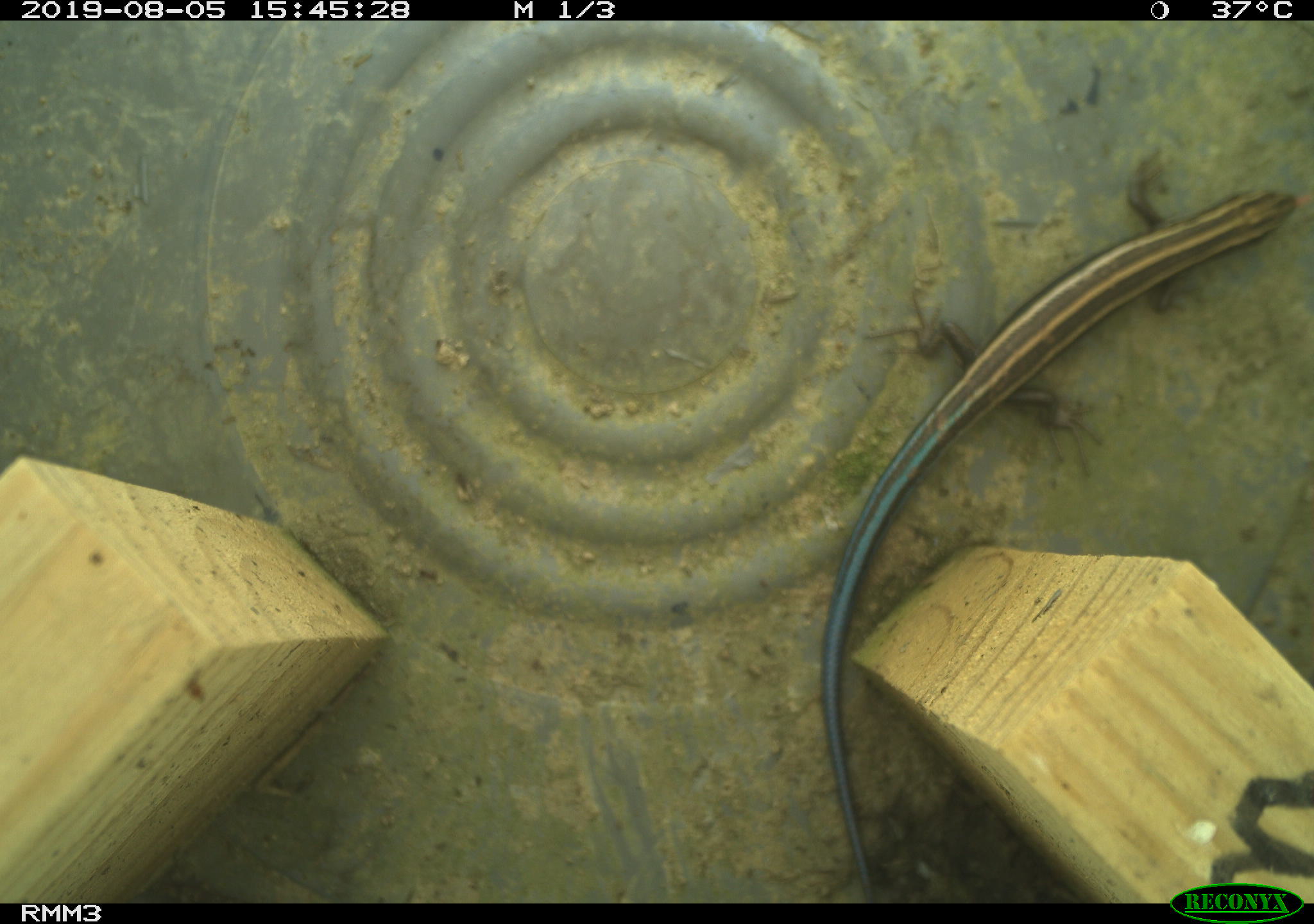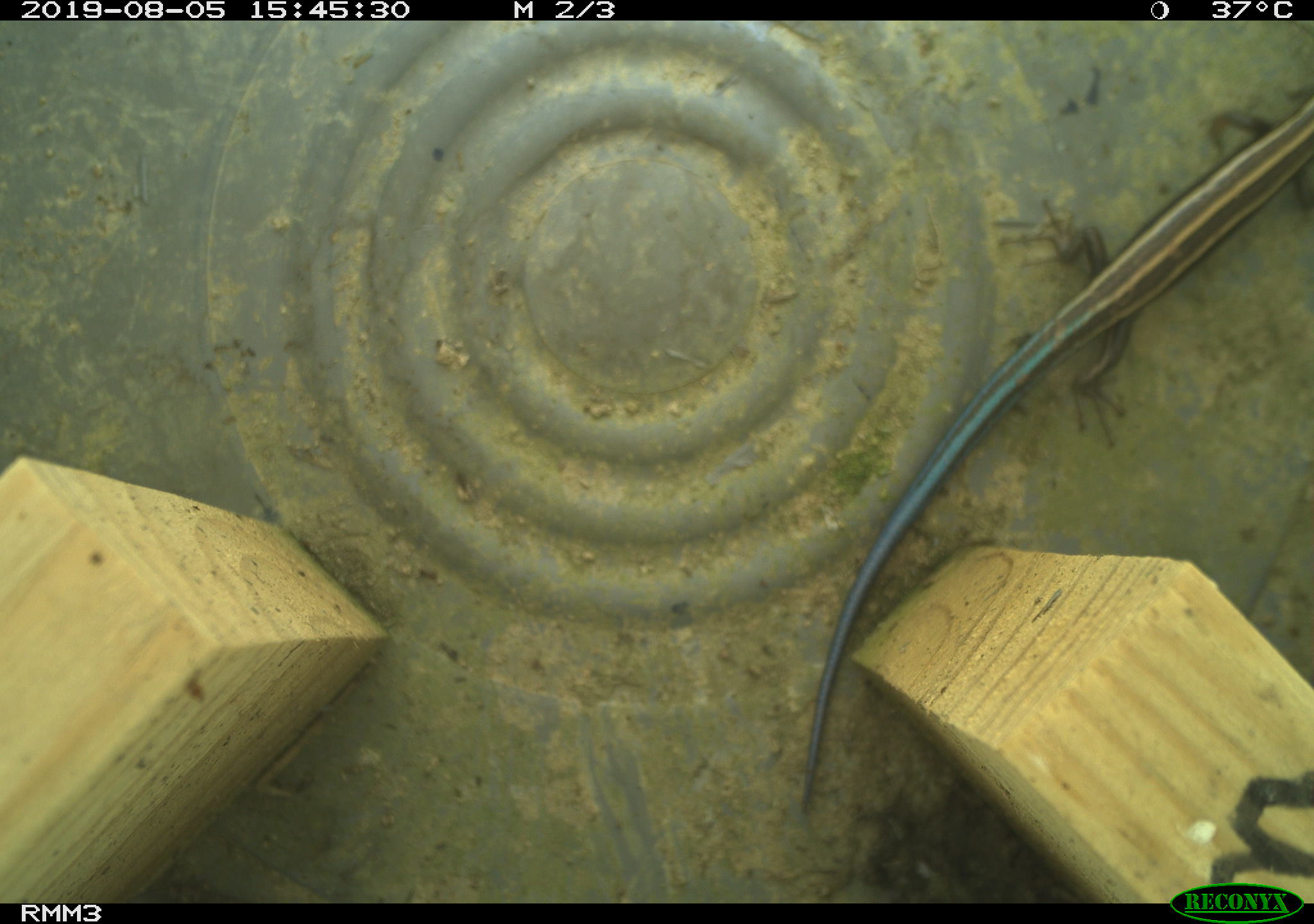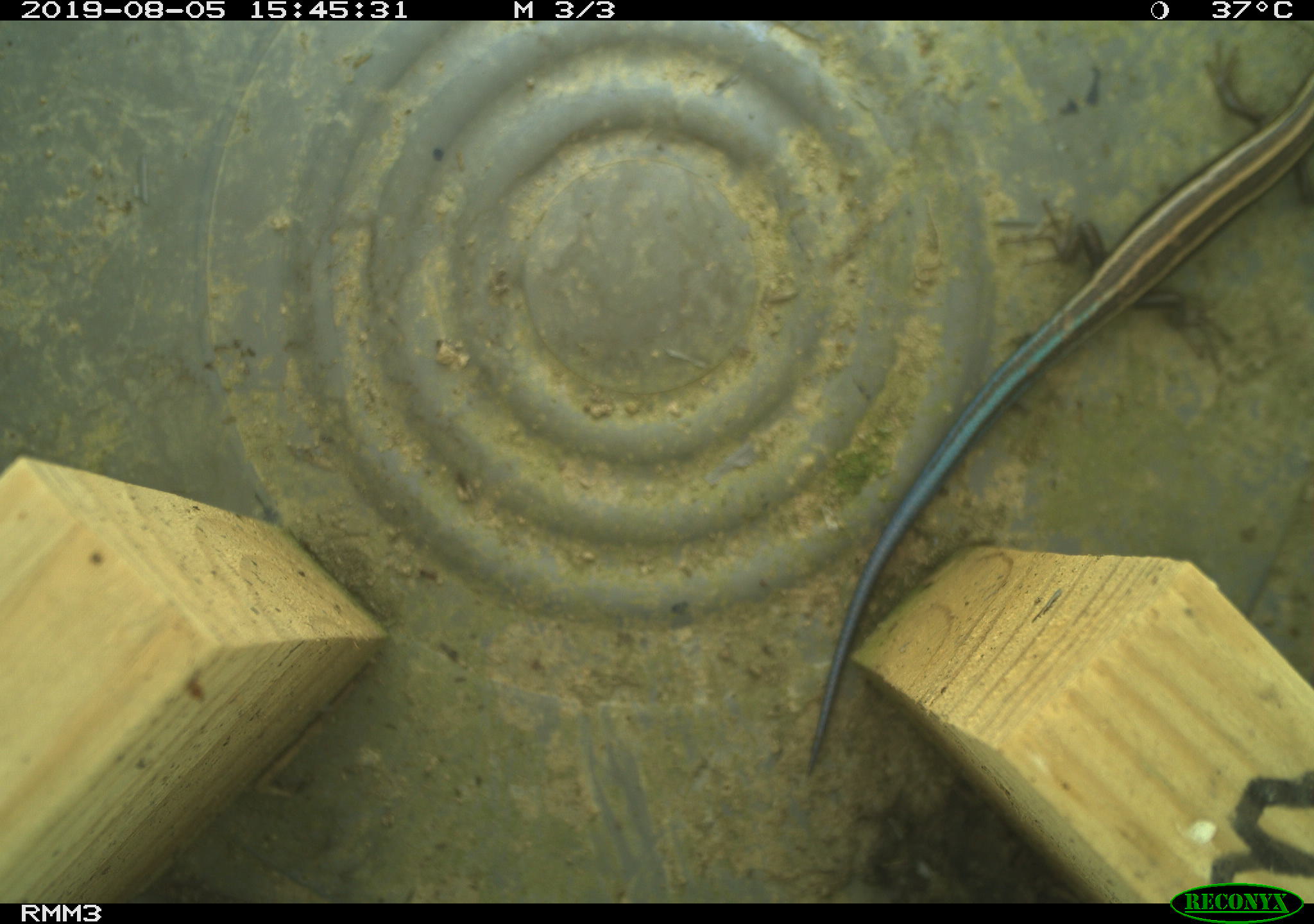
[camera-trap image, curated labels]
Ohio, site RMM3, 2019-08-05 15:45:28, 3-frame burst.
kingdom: Animalia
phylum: Chordata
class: Reptilia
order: Squamata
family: Scincidae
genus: Plestiodon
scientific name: Plestiodon fasciatus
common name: common five-lined skink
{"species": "common five-lined skink (Plestiodon fasciatus)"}